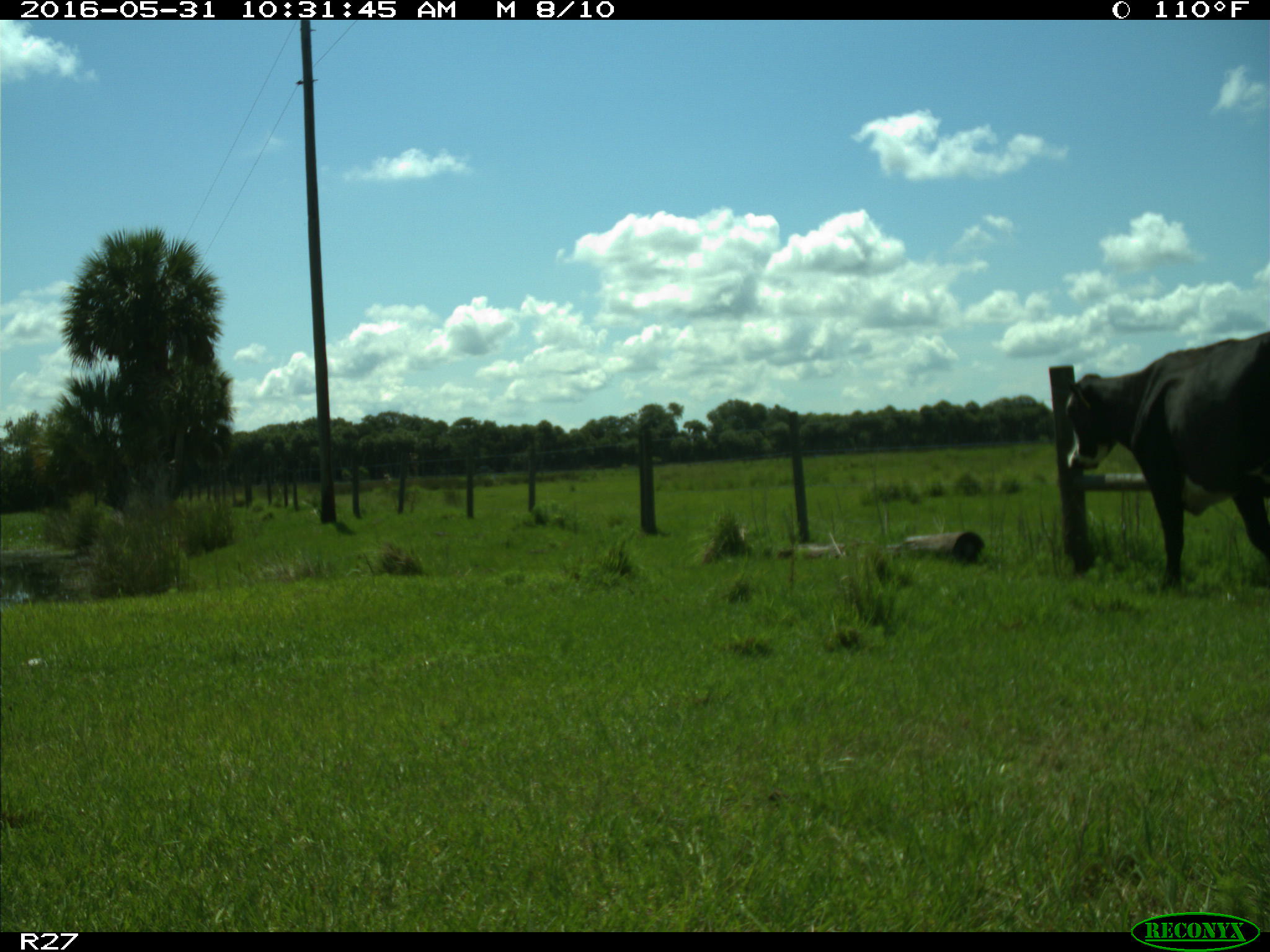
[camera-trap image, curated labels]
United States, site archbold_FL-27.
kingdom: Animalia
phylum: Chordata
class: Mammalia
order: Artiodactyla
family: Bovidae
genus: Bos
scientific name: Bos taurus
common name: domestic cow